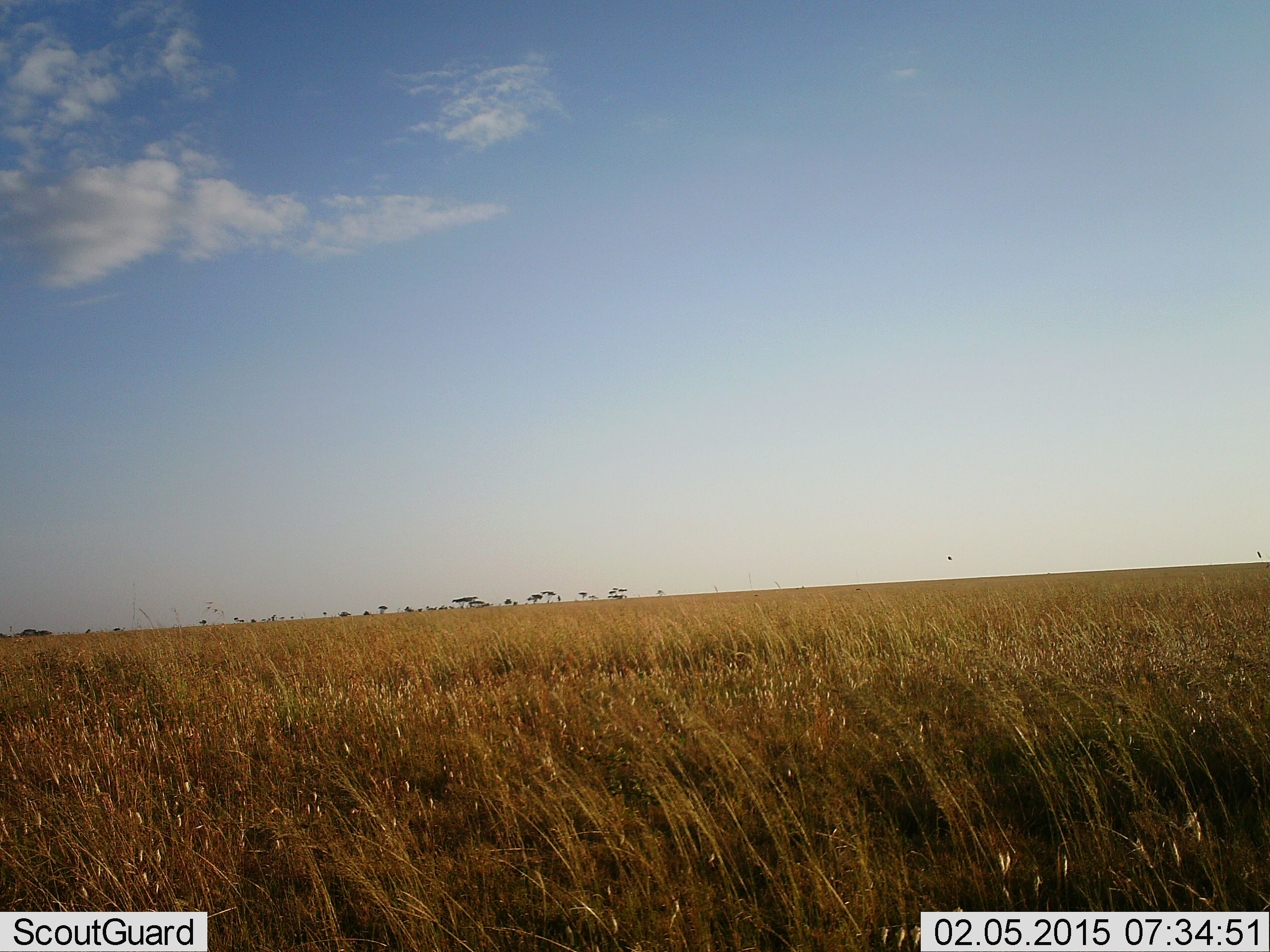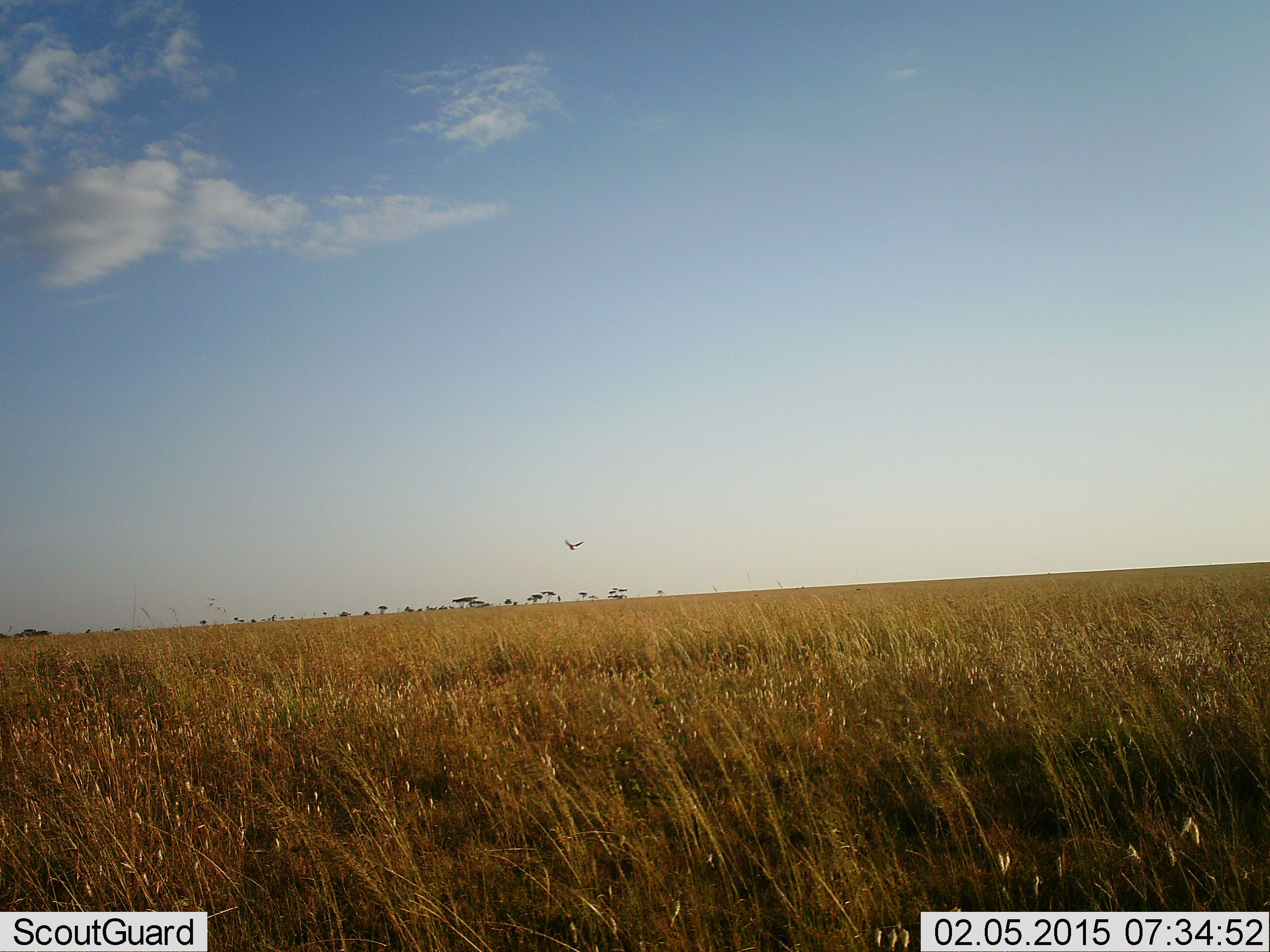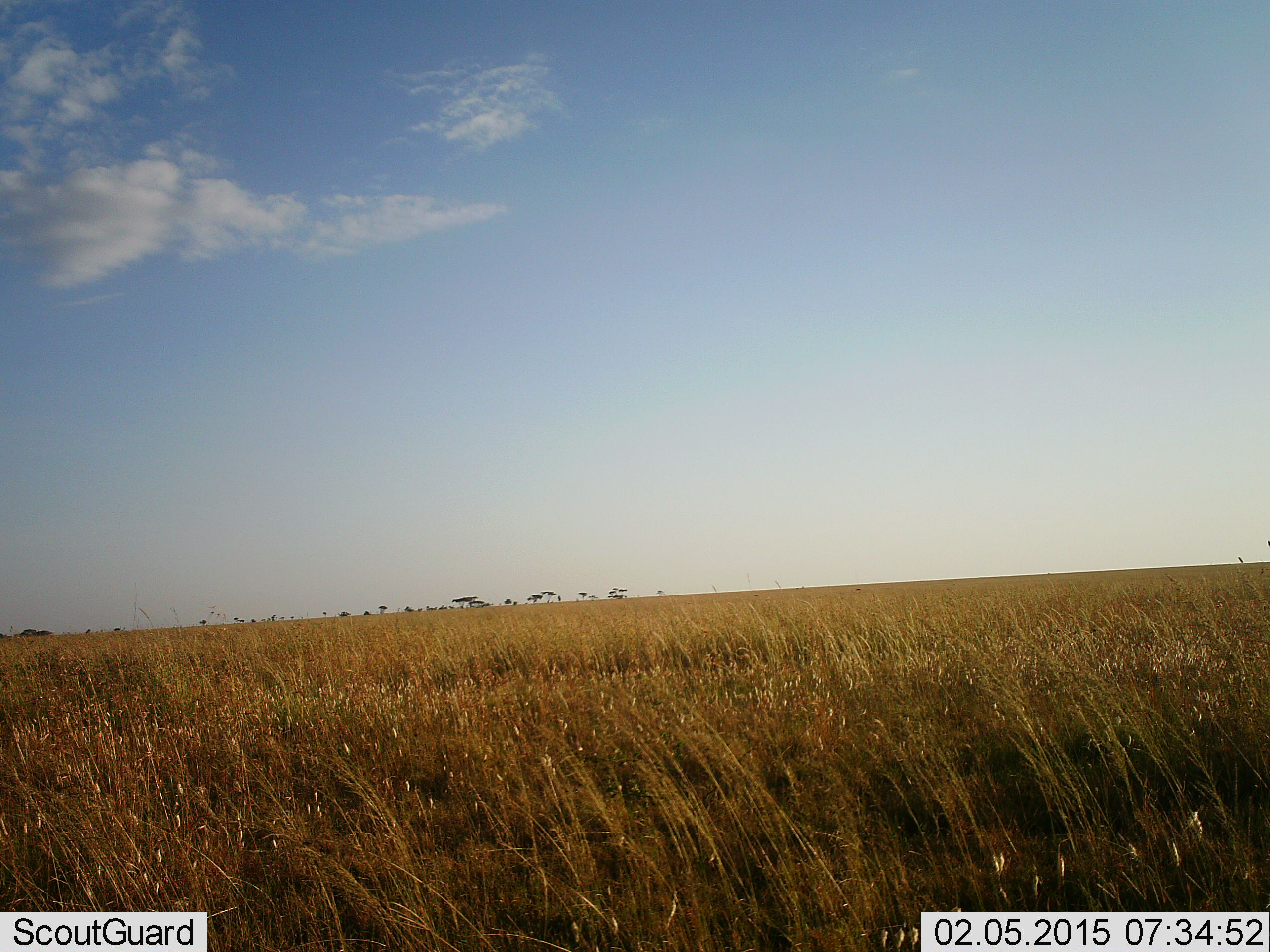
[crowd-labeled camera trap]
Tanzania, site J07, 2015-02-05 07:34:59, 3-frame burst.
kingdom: Animalia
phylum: Chordata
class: Aves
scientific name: Aves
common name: bird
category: otherbird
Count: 1.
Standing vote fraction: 0%.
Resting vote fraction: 0%.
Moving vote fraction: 100%.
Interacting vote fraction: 0%.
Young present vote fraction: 0%.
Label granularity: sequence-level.